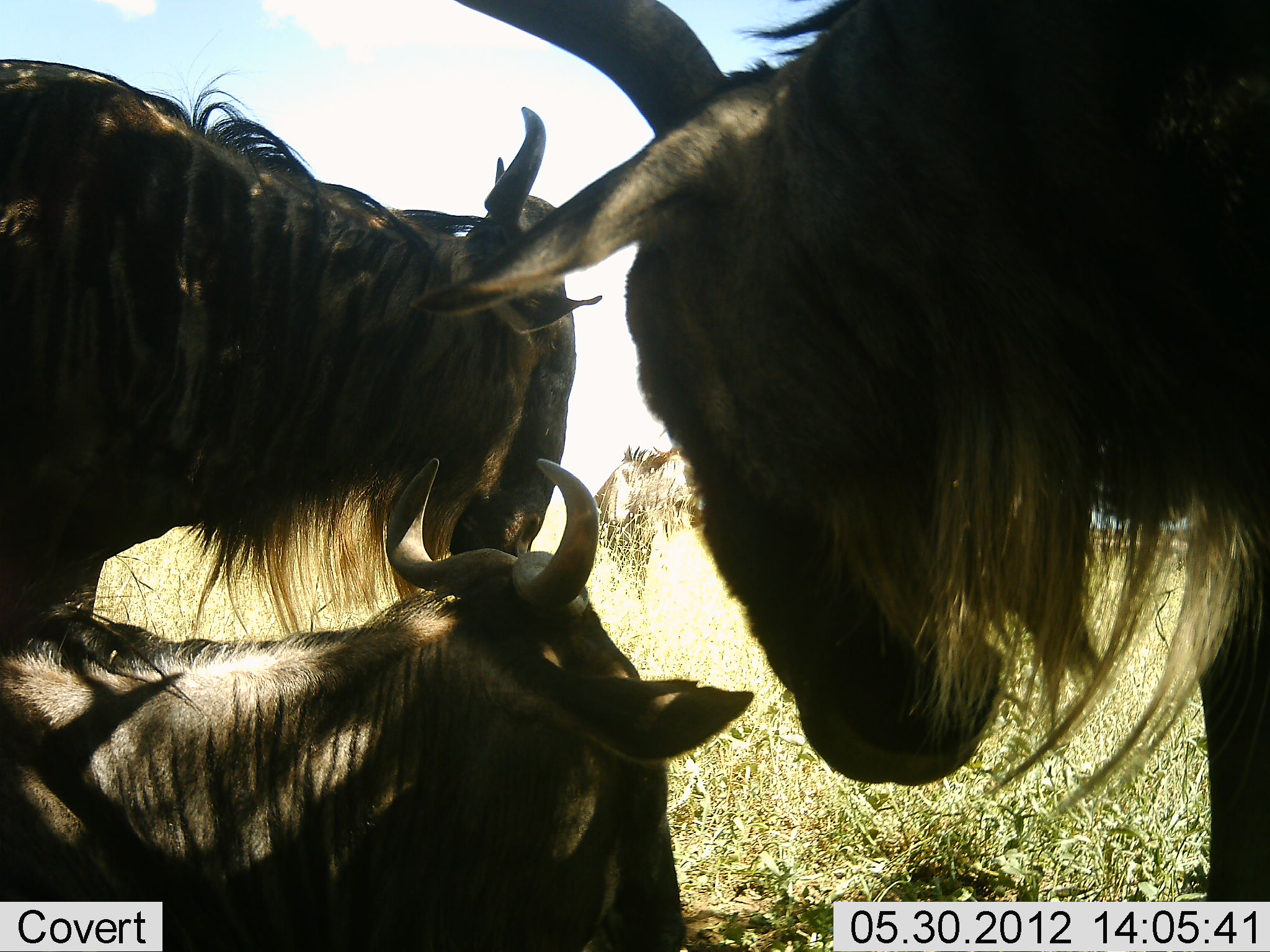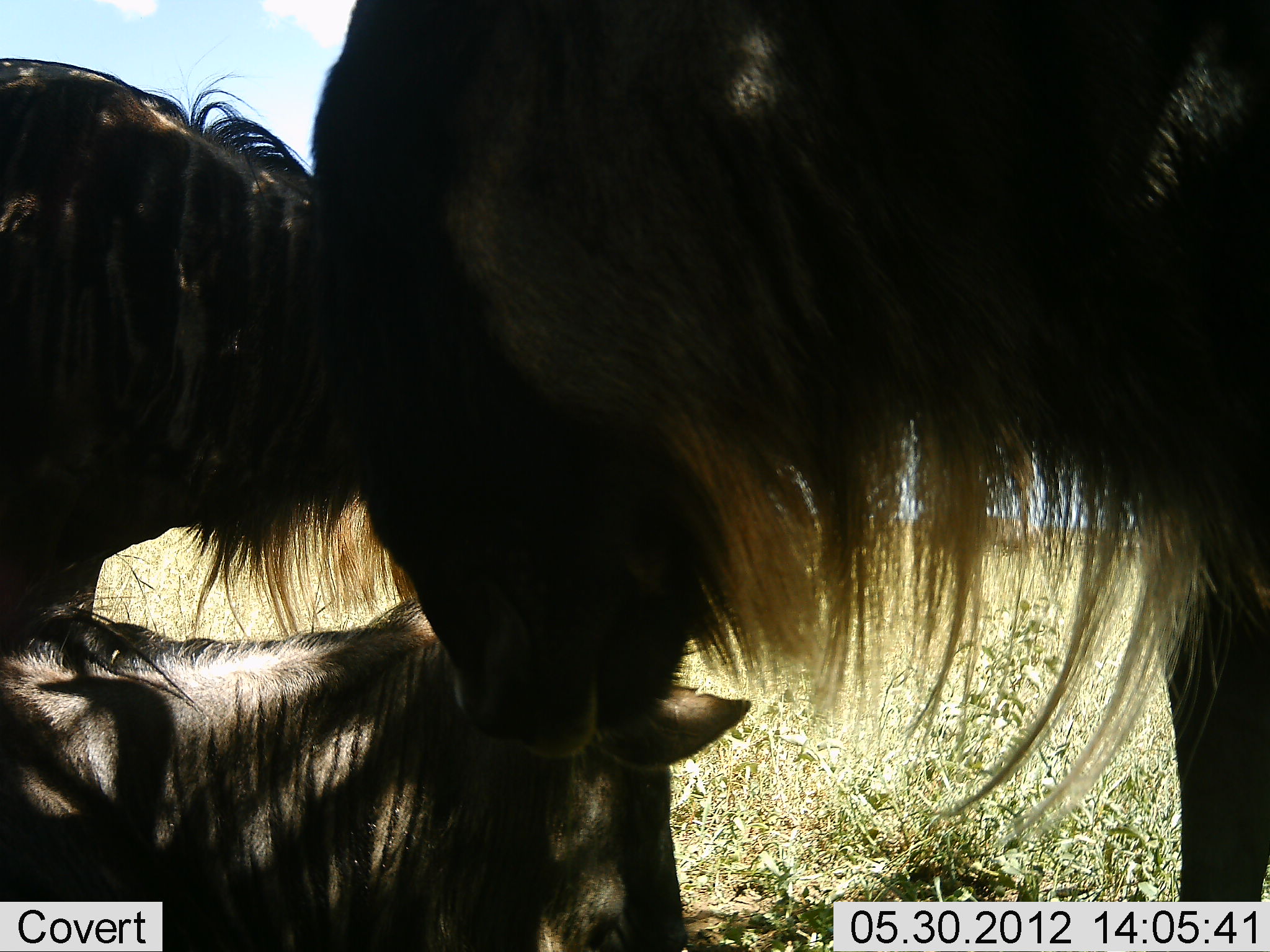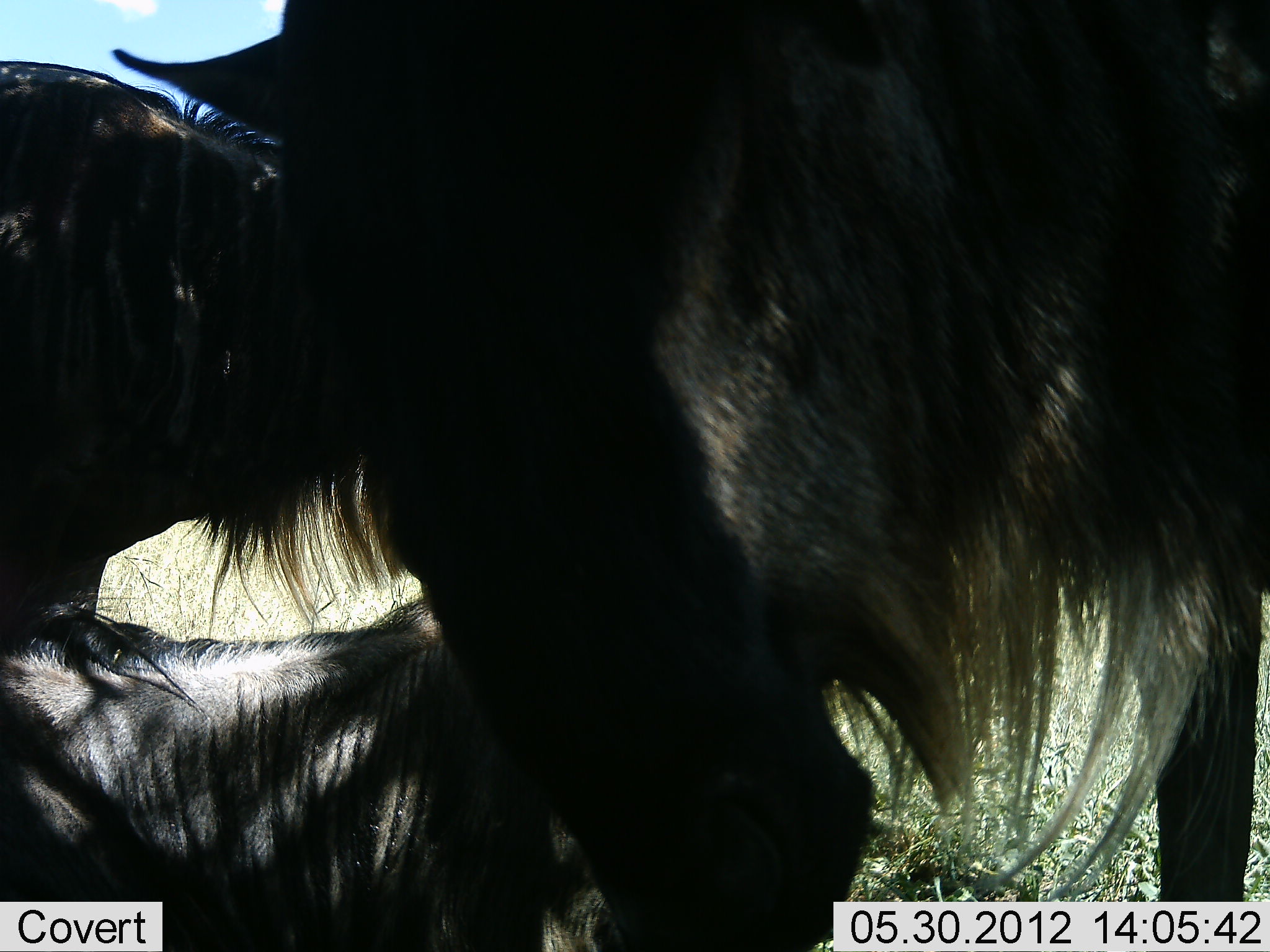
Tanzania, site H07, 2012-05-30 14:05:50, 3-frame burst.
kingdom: Animalia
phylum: Chordata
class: Mammalia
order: Artiodactyla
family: Bovidae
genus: Connochaetes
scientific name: Connochaetes taurinus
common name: blue wildebeest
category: wildebeest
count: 3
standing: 80%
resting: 100%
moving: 0%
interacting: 10%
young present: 0%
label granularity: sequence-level